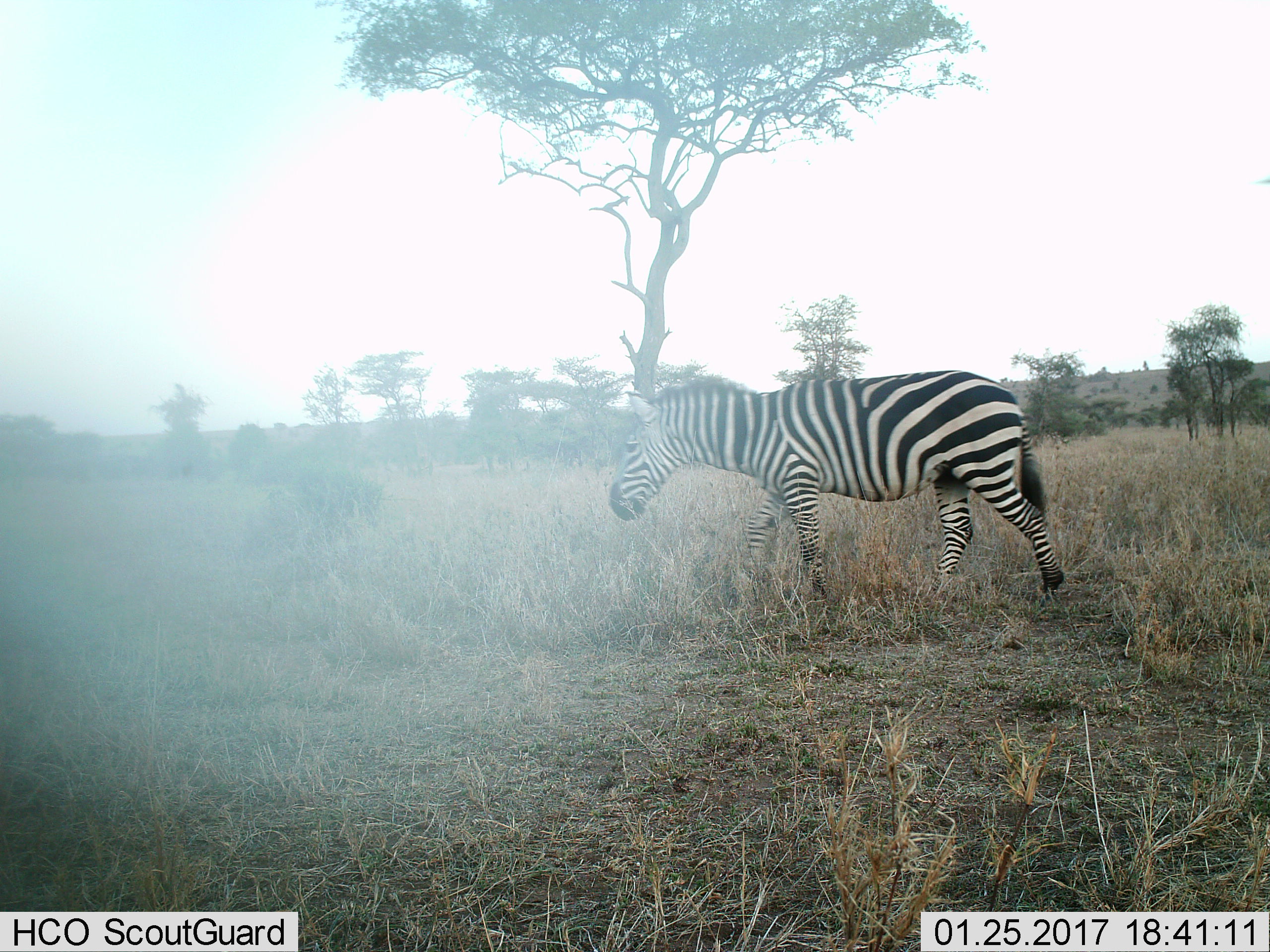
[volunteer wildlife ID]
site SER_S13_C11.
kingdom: Animalia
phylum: Chordata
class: Mammalia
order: Perissodactyla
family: Equidae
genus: Equus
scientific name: Equus quagga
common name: plains zebra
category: zebraplains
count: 1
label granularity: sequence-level